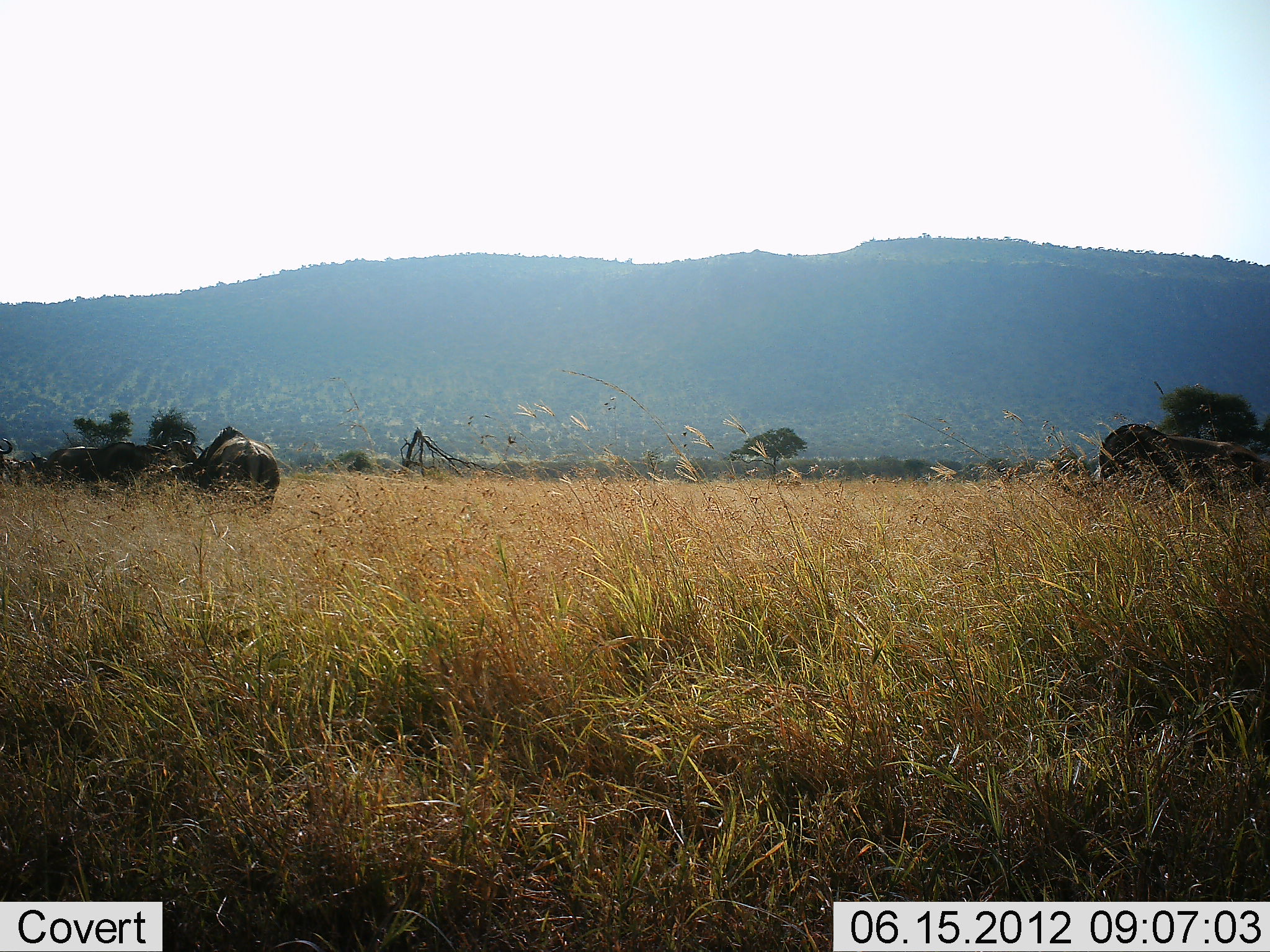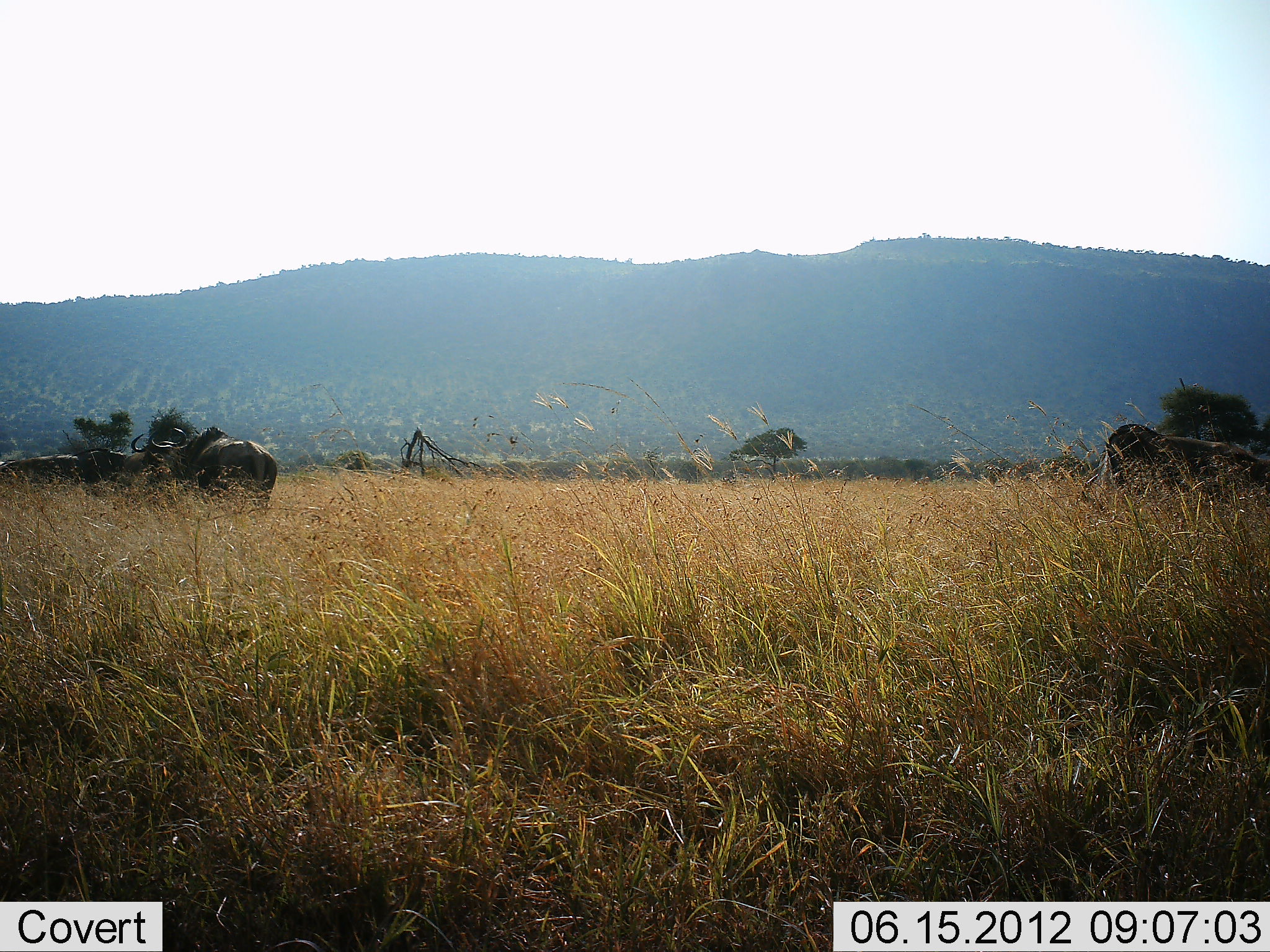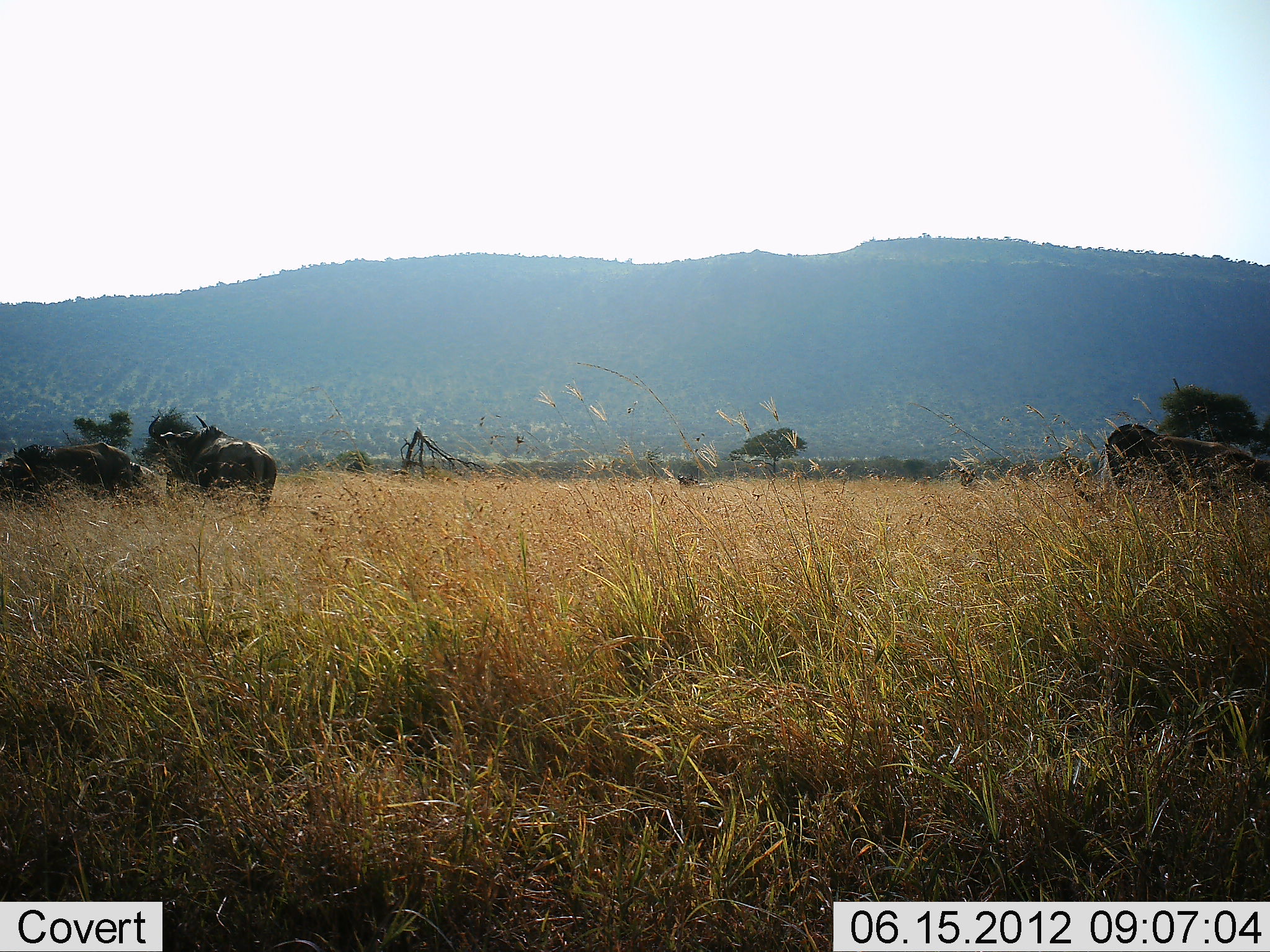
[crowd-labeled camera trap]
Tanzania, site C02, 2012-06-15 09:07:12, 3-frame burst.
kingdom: Animalia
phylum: Chordata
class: Mammalia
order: Artiodactyla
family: Bovidae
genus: Connochaetes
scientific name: Connochaetes taurinus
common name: blue wildebeest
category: wildebeest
Wildebeest (blue wildebeest) (Connochaetes taurinus), count 3. Behavior (volunteer vote fractions): standing 50%, resting 0%, moving 30%, interacting 10%. Young present (vote fraction): 0%. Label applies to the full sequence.